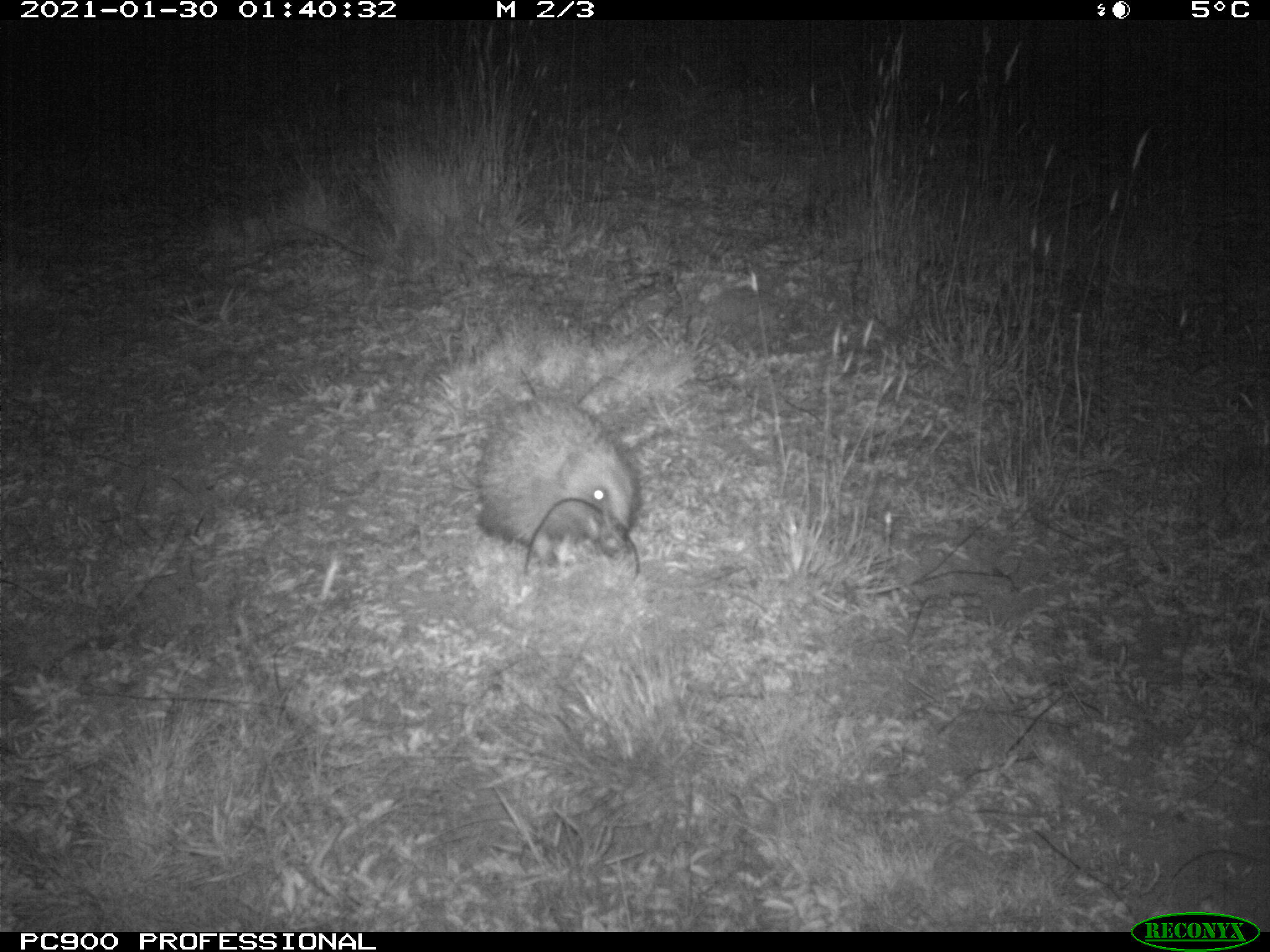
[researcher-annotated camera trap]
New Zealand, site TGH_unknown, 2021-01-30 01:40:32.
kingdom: Animalia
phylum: Chordata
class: Mammalia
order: Eulipotyphla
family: Erinaceidae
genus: Erinaceus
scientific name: Erinaceus europaeus europaeus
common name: european hedgehog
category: hedgehog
Hedgehog (european hedgehog) (Erinaceus europaeus europaeus).